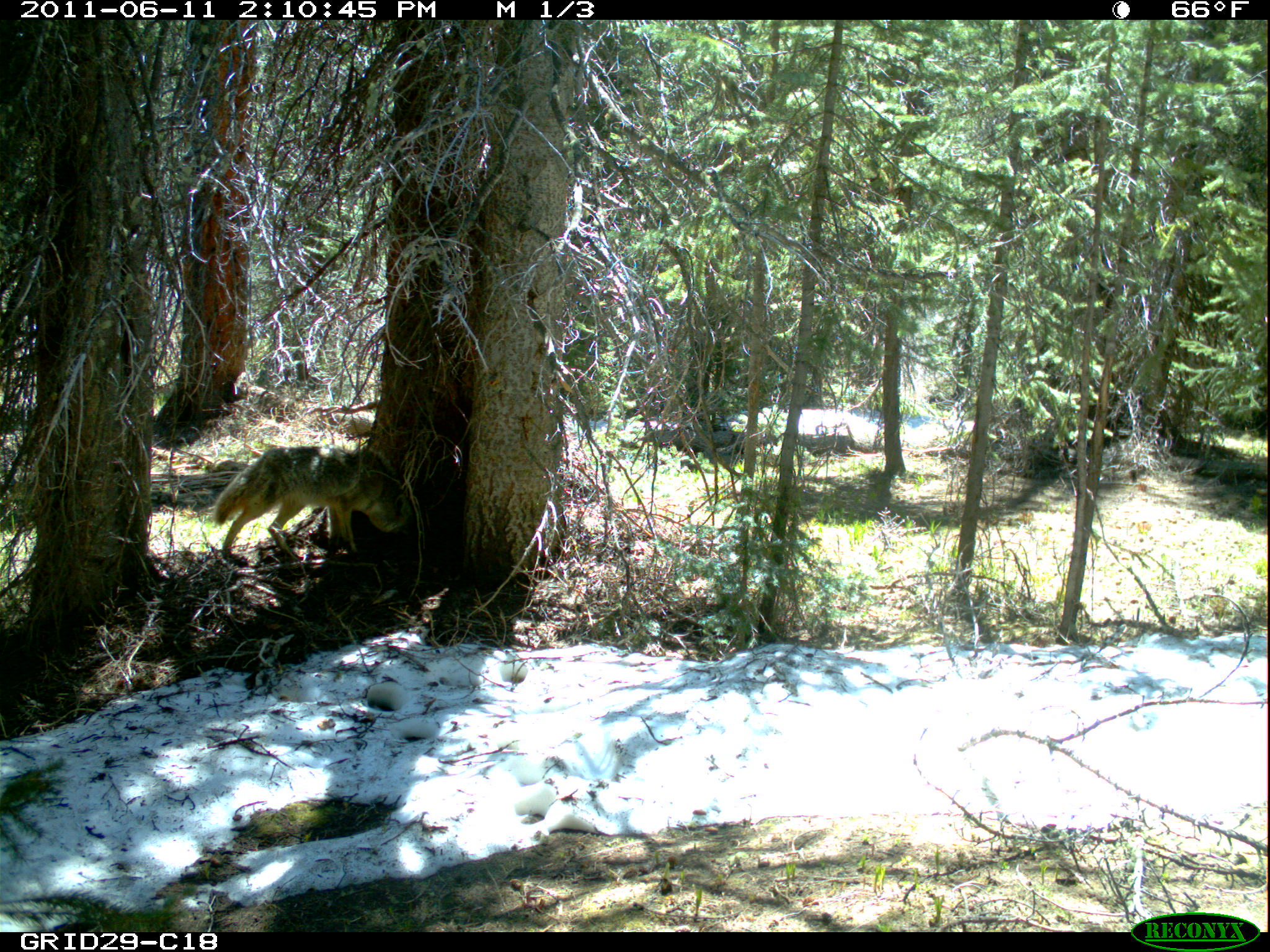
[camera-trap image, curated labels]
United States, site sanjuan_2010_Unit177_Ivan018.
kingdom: Animalia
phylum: Chordata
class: Mammalia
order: Carnivora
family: Canidae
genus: Canis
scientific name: Canis latrans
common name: coyote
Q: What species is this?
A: Canis latrans (coyote).